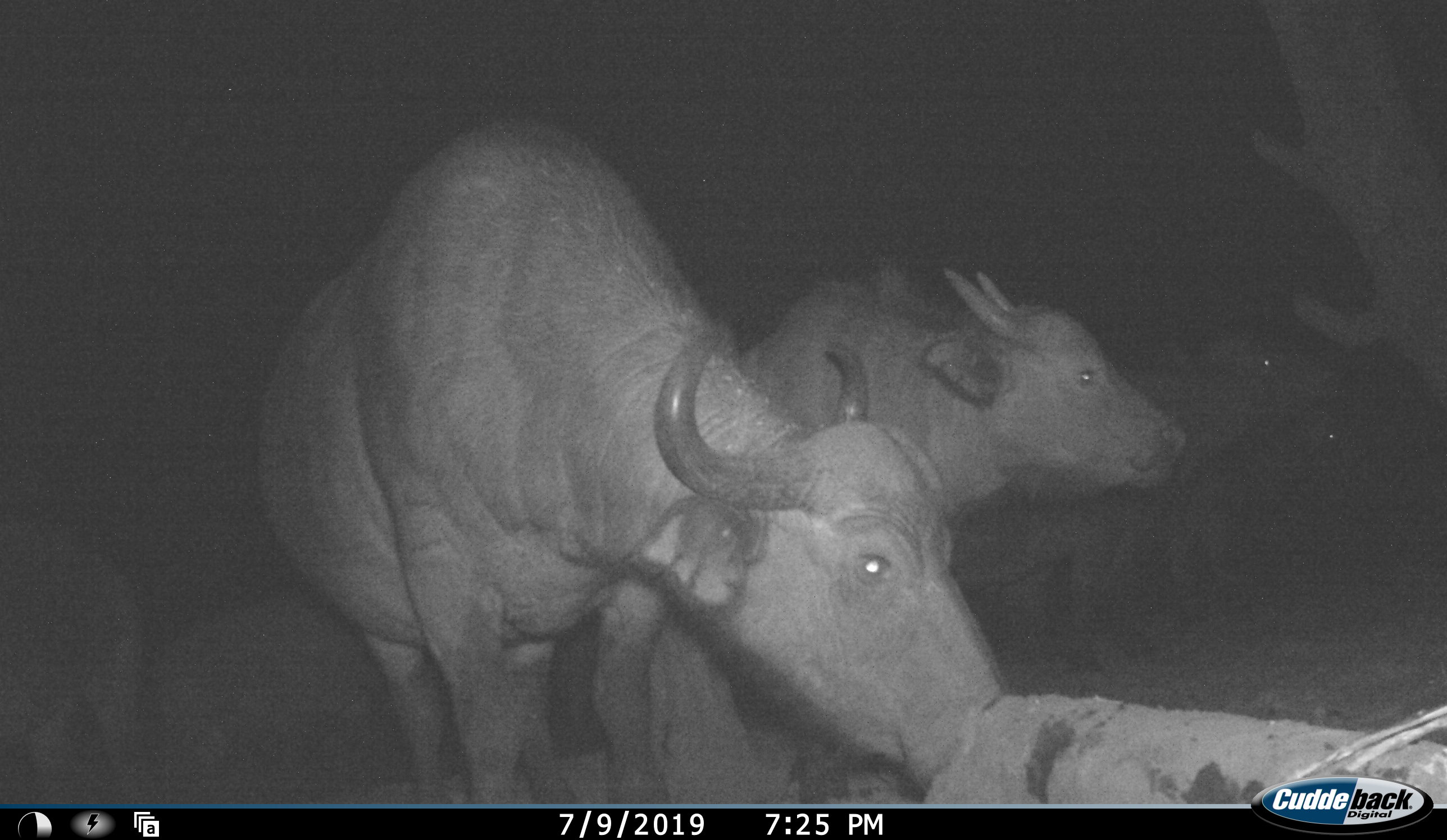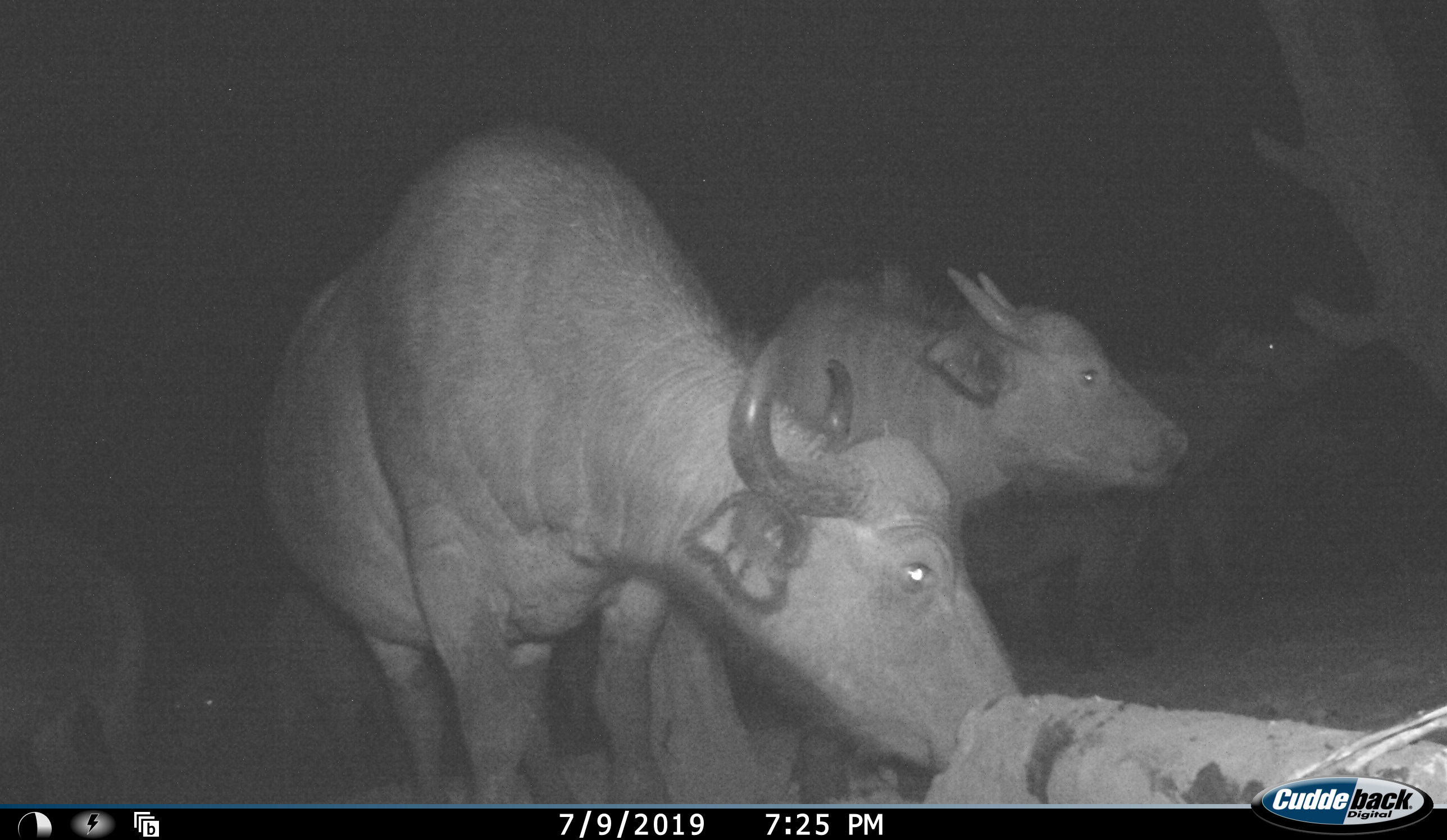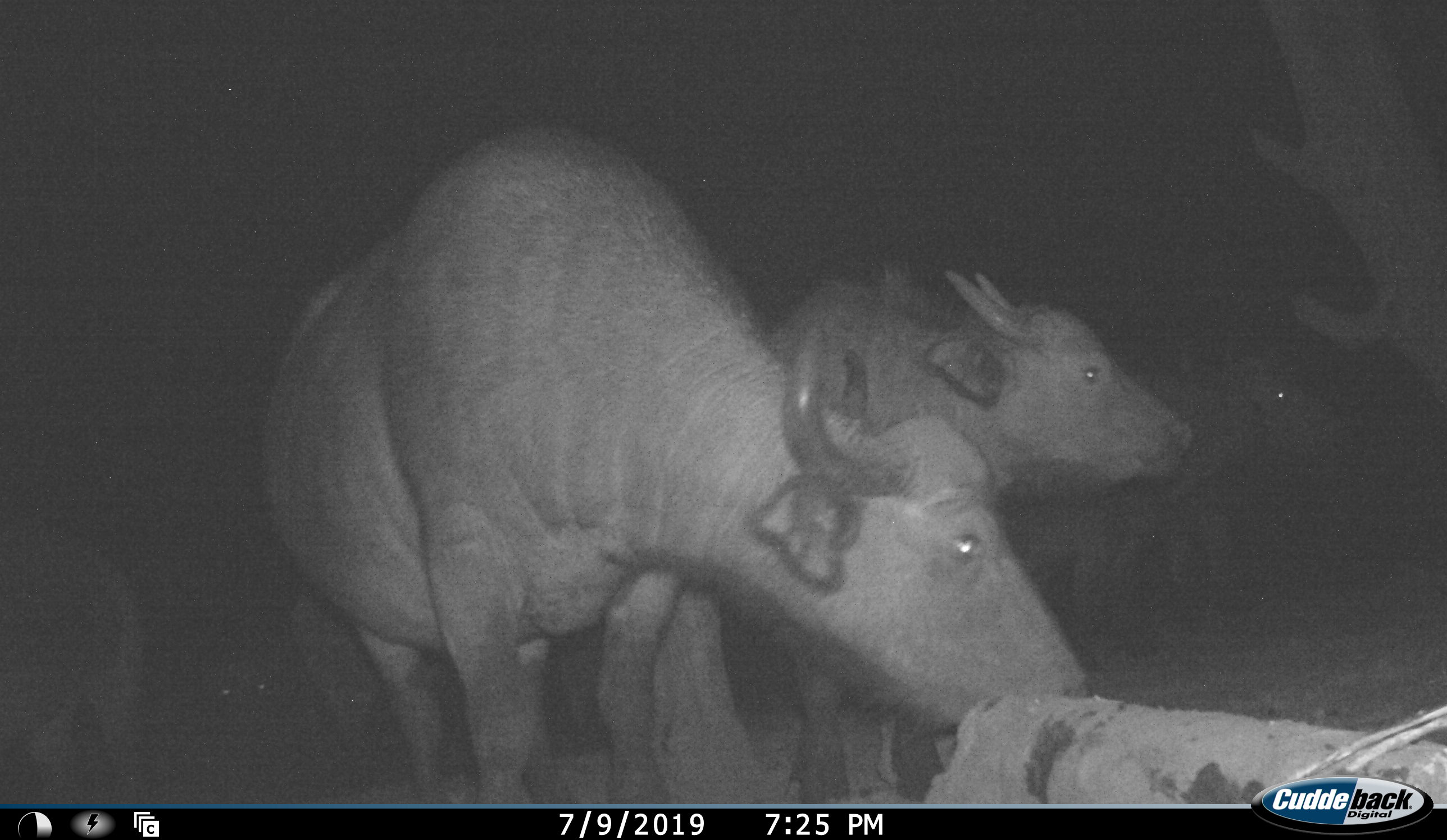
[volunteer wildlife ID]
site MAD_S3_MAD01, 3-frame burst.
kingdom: Animalia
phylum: Chordata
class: Mammalia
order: Artiodactyla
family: Bovidae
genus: Syncerus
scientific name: Syncerus caffer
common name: african buffalo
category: buffalo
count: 4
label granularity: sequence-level